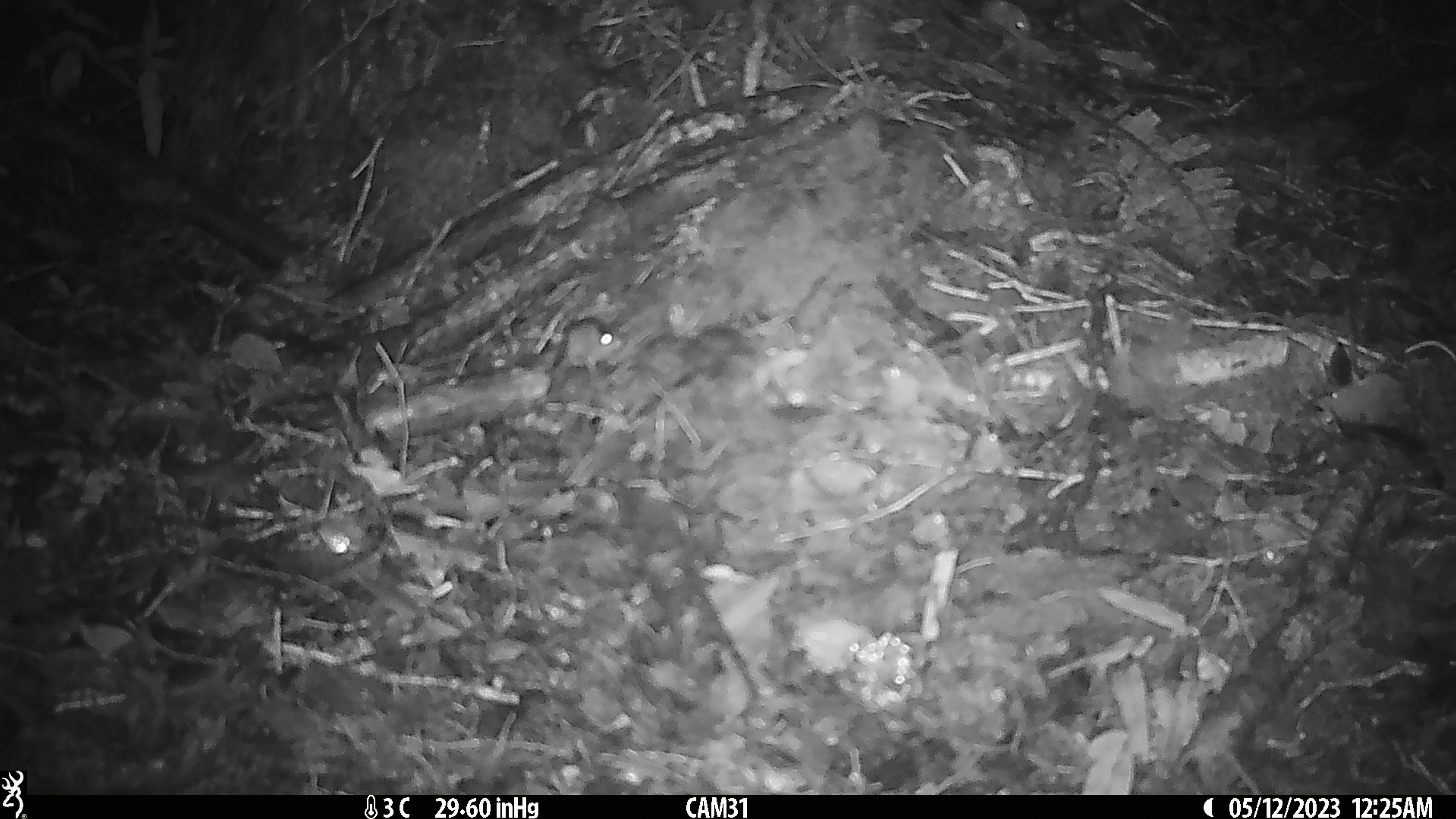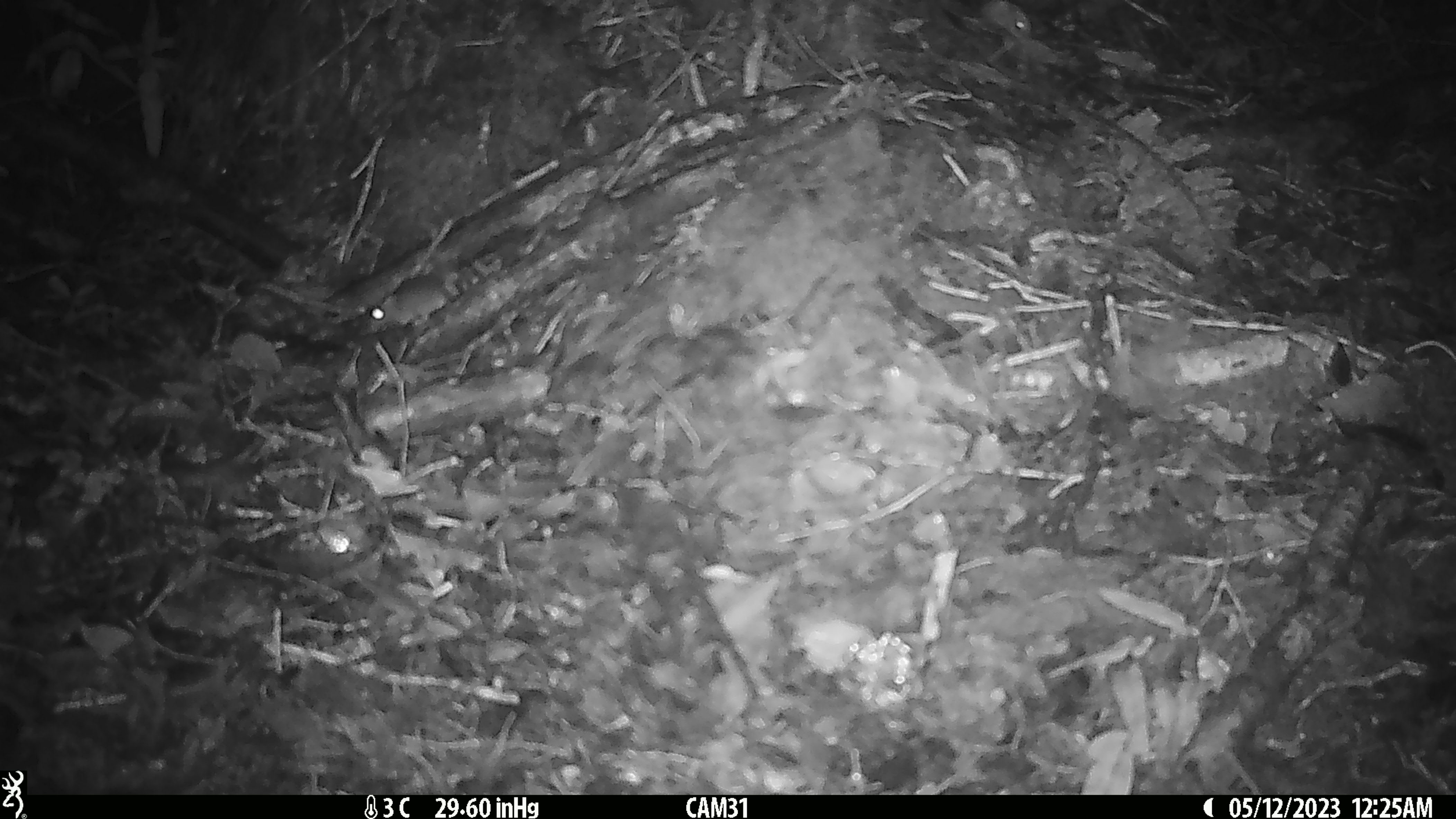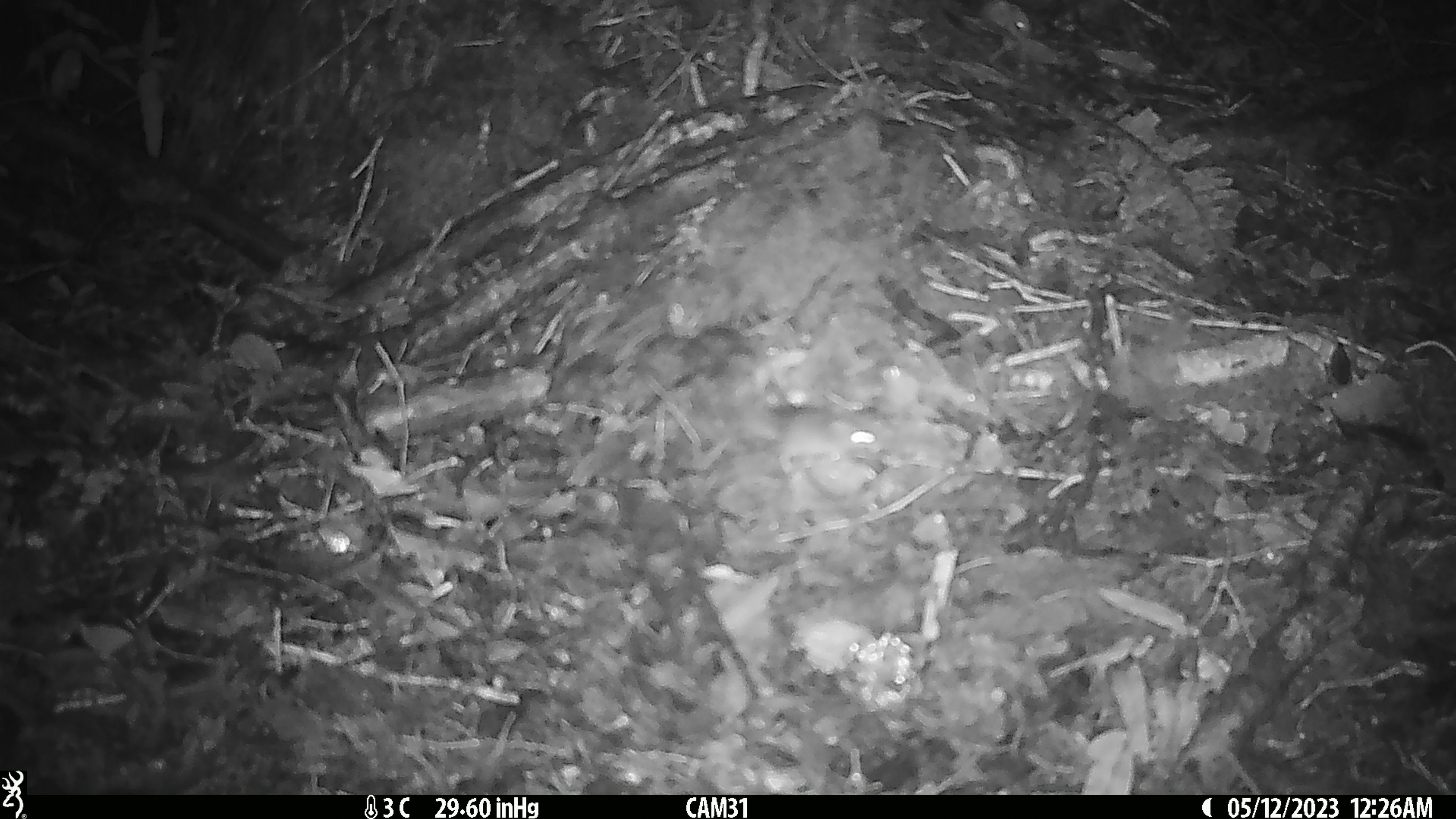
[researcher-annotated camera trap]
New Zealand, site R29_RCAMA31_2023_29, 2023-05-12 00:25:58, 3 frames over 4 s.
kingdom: Animalia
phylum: Chordata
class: Mammalia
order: Rodentia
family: Muridae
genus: Mus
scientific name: Mus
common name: mouse